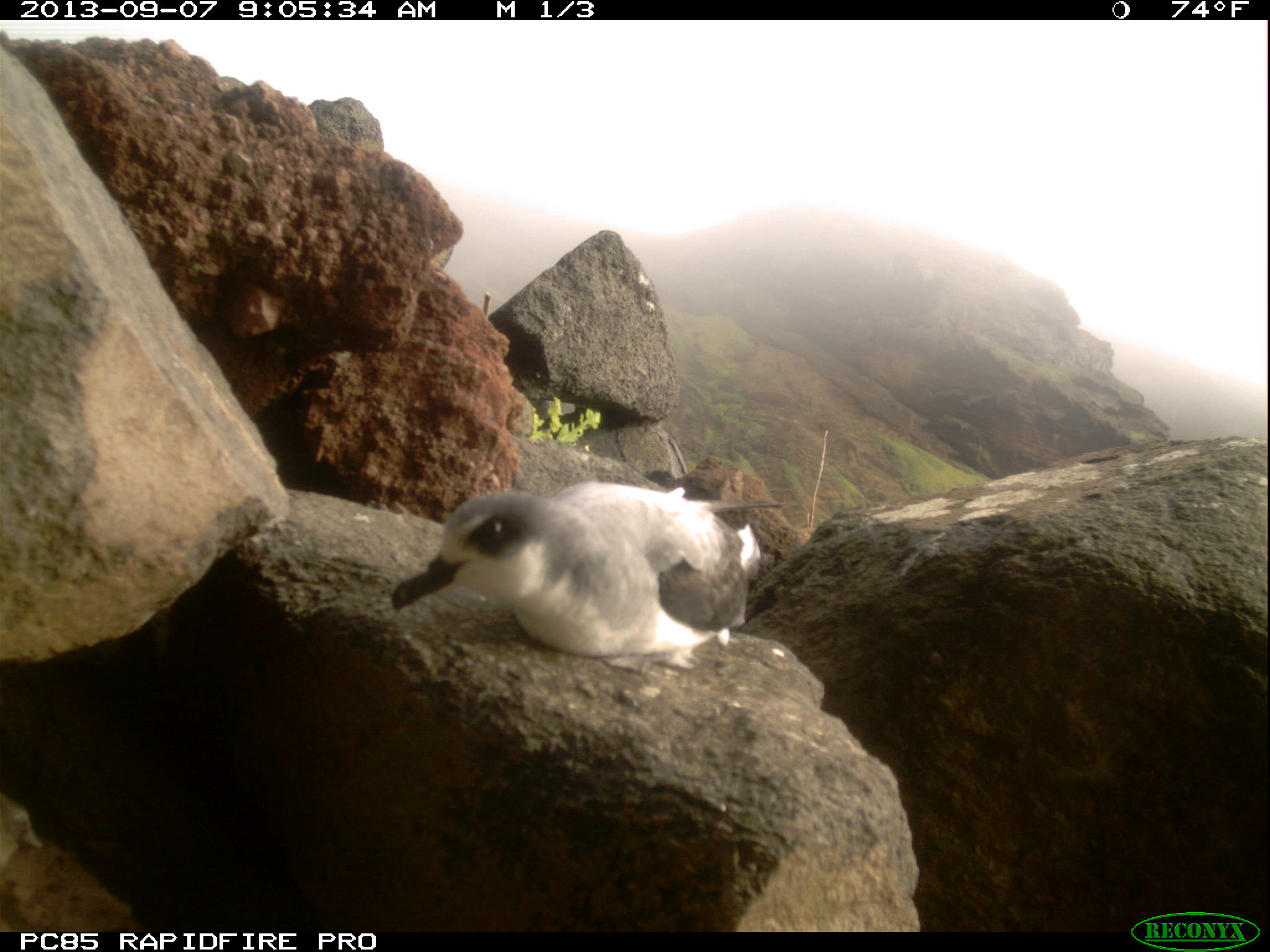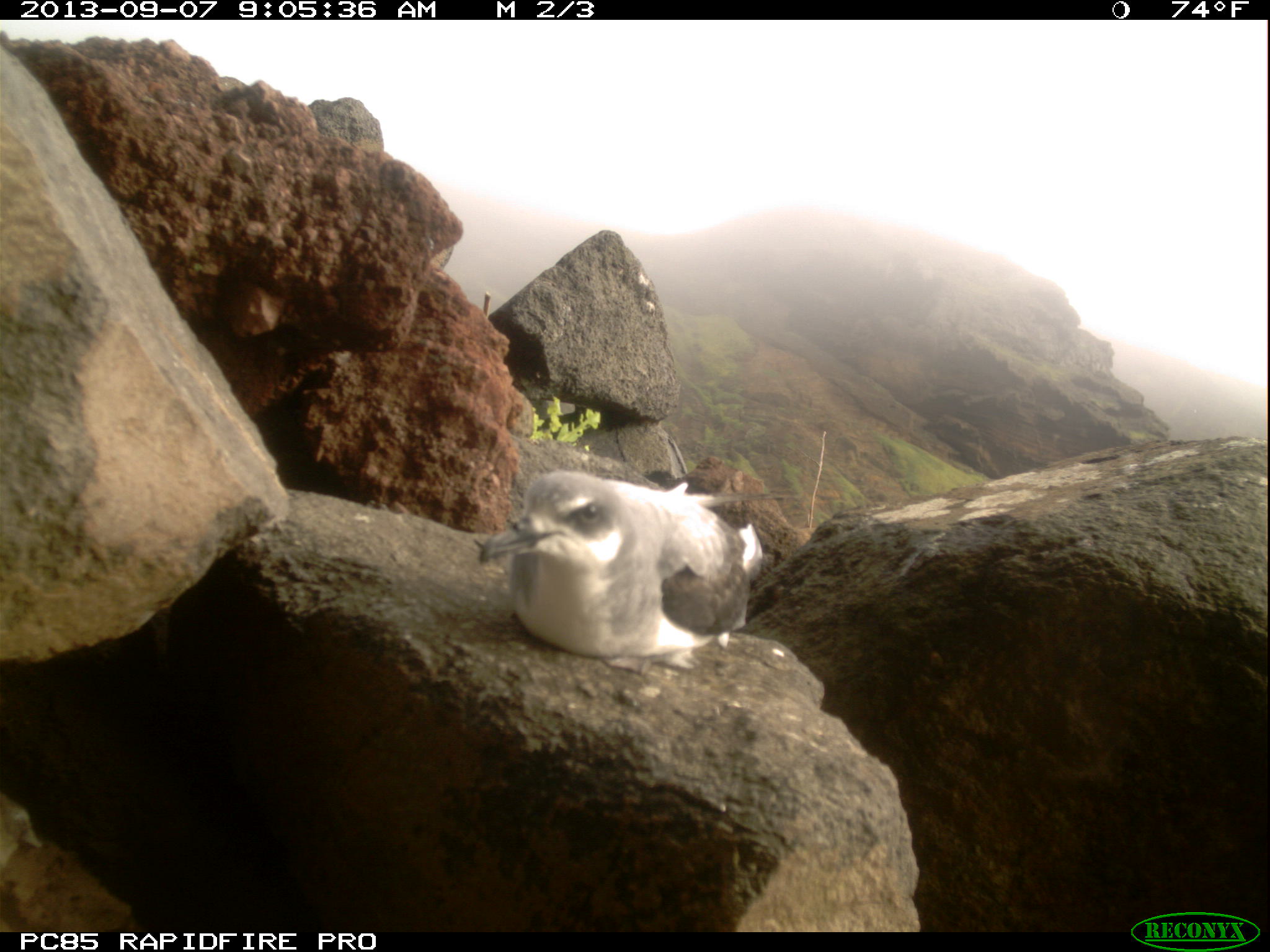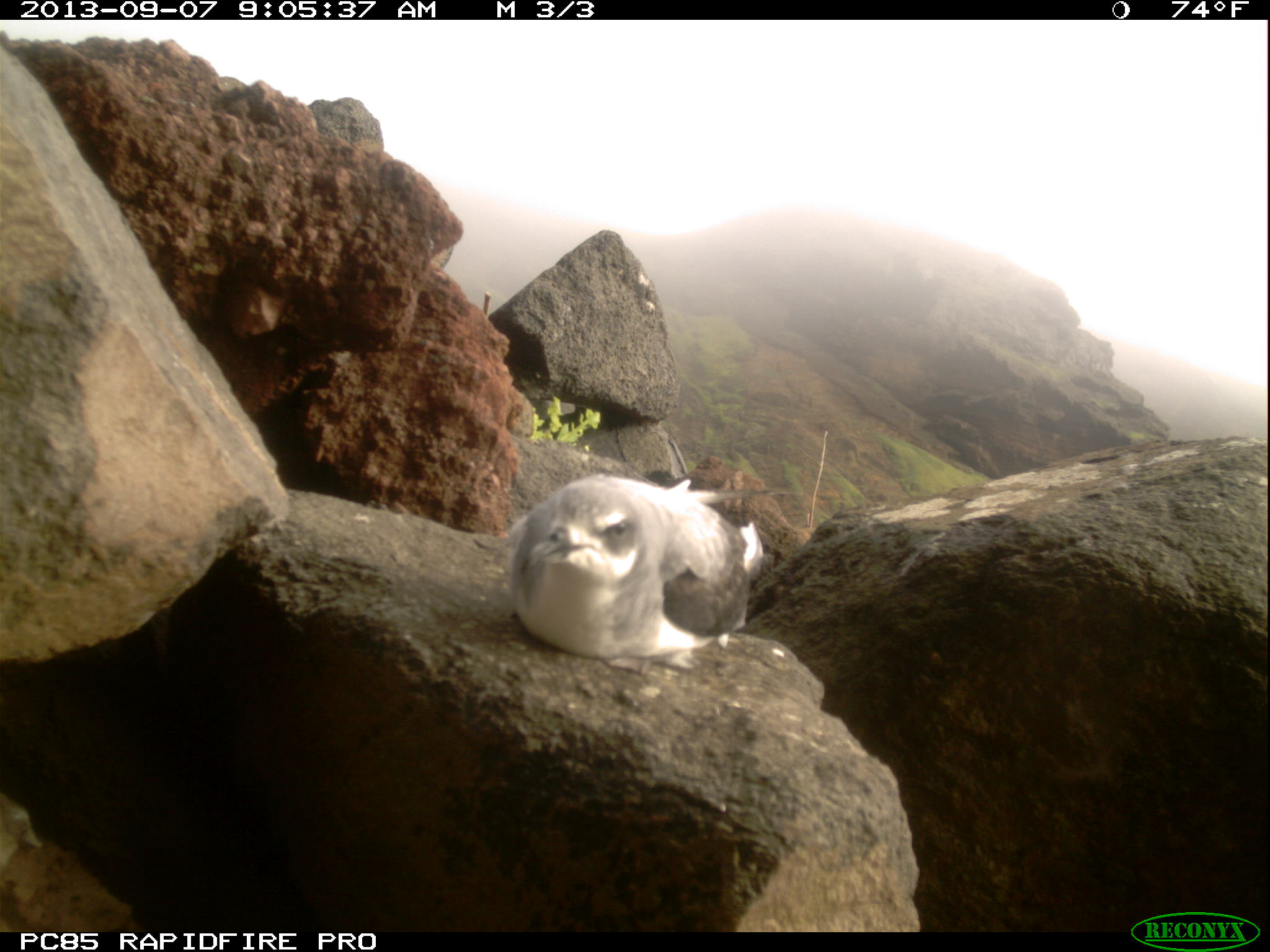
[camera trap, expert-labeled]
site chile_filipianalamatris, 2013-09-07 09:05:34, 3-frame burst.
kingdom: Animalia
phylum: Chordata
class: Aves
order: Procellariiformes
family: Procellariidae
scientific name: Procellariidae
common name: petrel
Petrel (Procellariidae).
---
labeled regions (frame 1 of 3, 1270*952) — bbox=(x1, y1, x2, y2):
petrel: bbox=(381, 477, 760, 671)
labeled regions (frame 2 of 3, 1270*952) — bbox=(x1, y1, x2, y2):
petrel: bbox=(478, 465, 793, 678)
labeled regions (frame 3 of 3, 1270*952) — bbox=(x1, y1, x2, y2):
petrel: bbox=(504, 467, 761, 663)